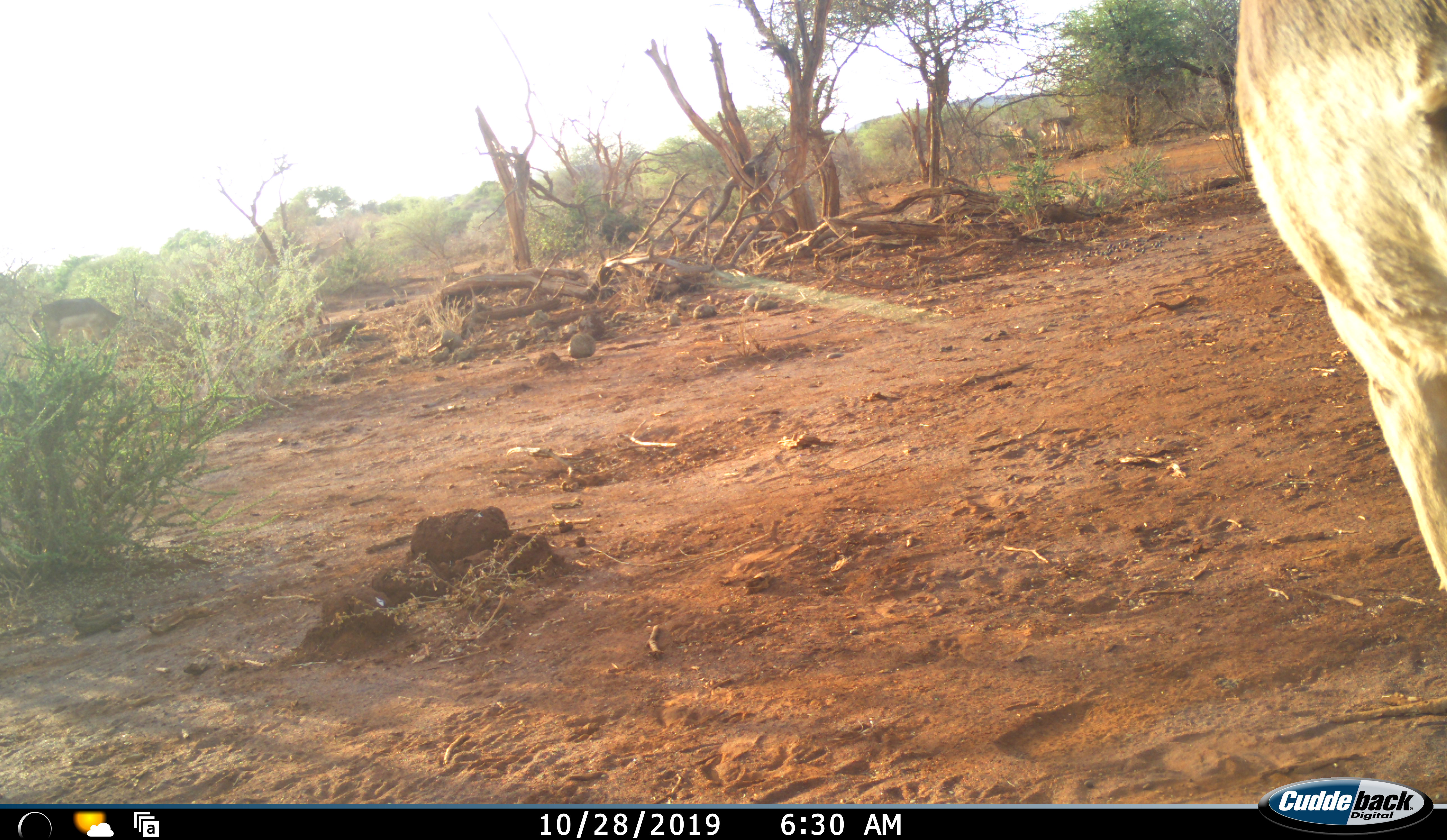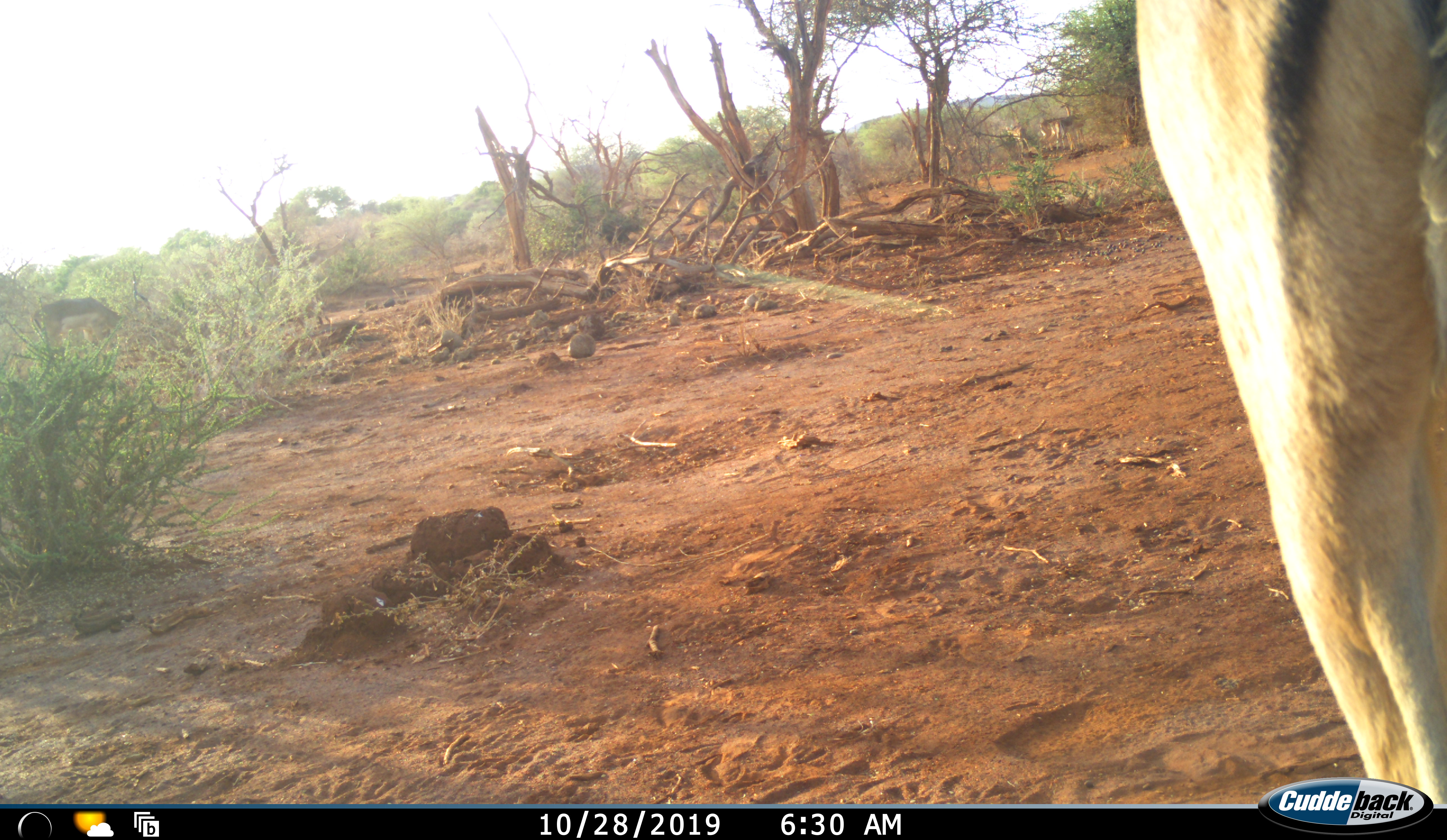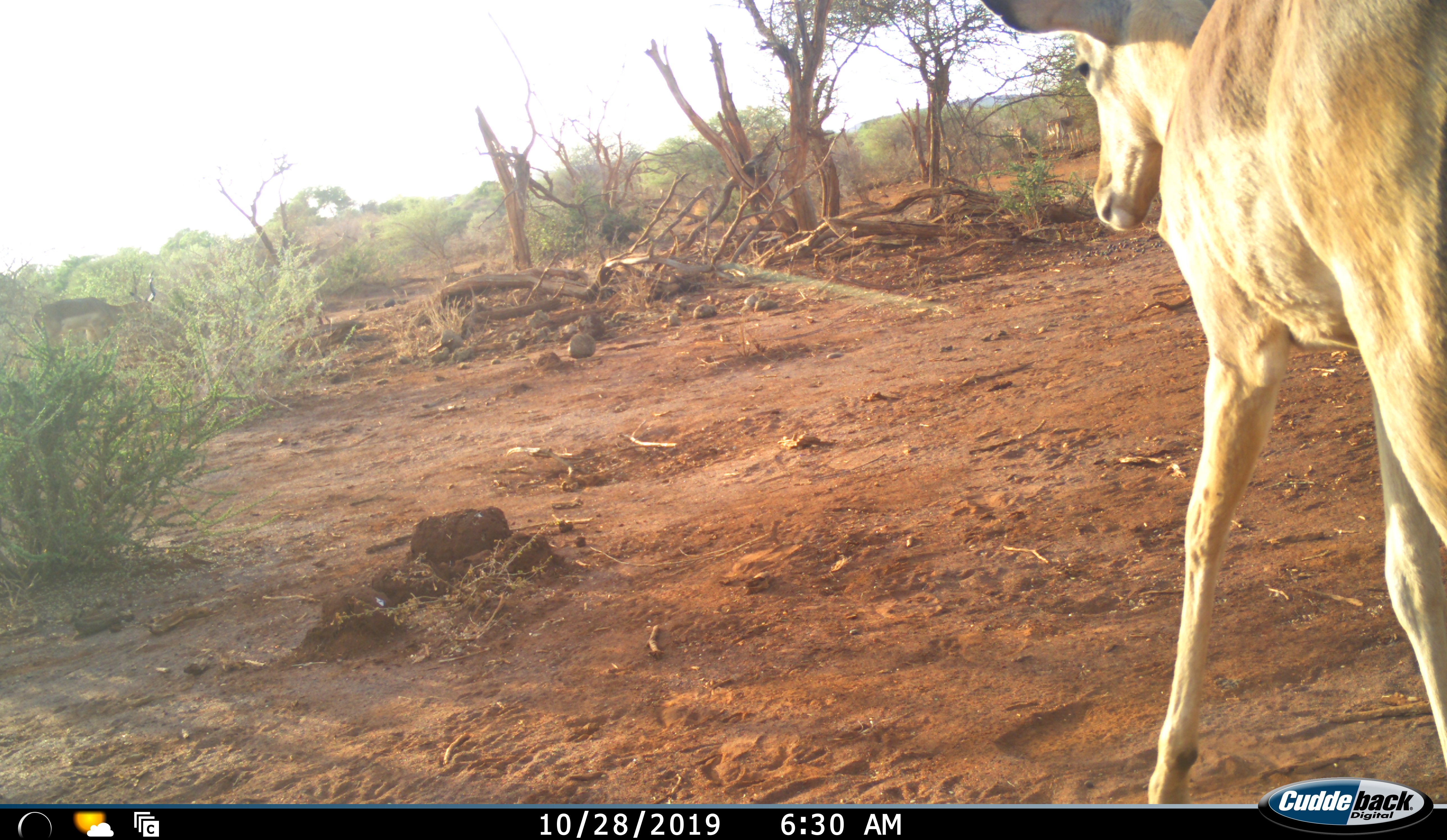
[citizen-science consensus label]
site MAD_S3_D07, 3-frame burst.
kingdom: Animalia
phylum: Chordata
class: Mammalia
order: Artiodactyla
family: Bovidae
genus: Aepyceros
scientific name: Aepyceros melampus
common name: impala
Impala (Aepyceros melampus), count 1. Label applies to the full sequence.